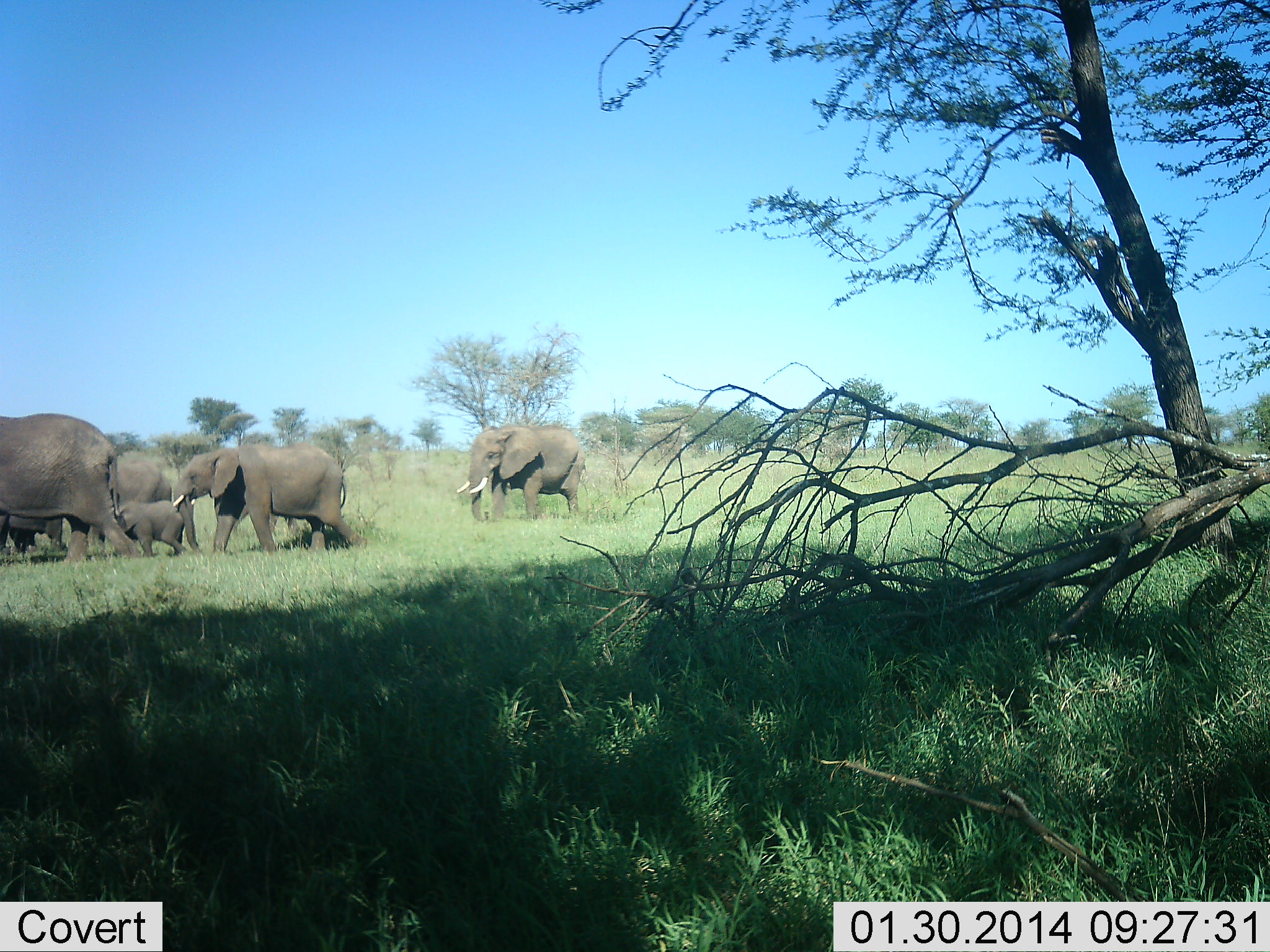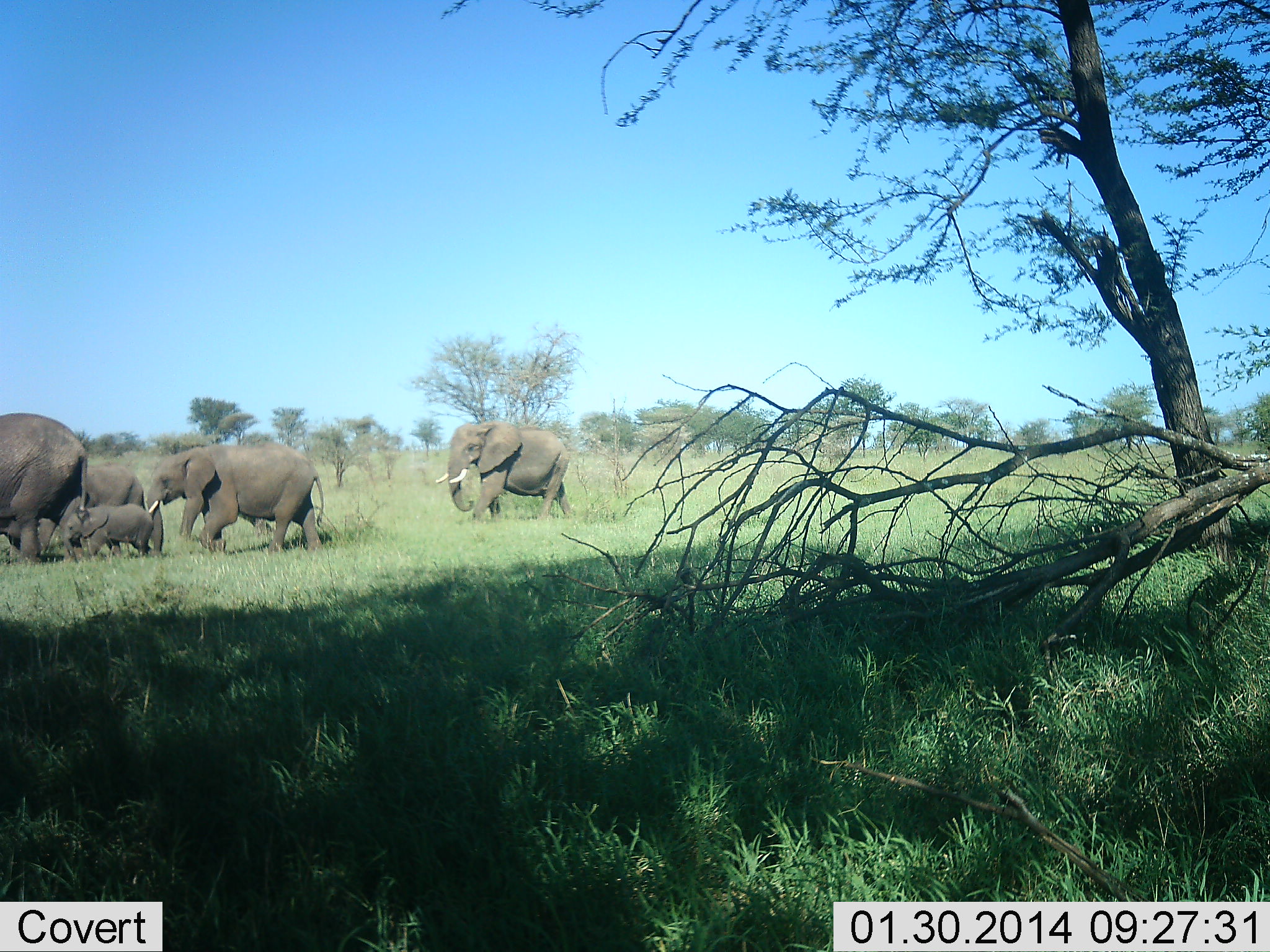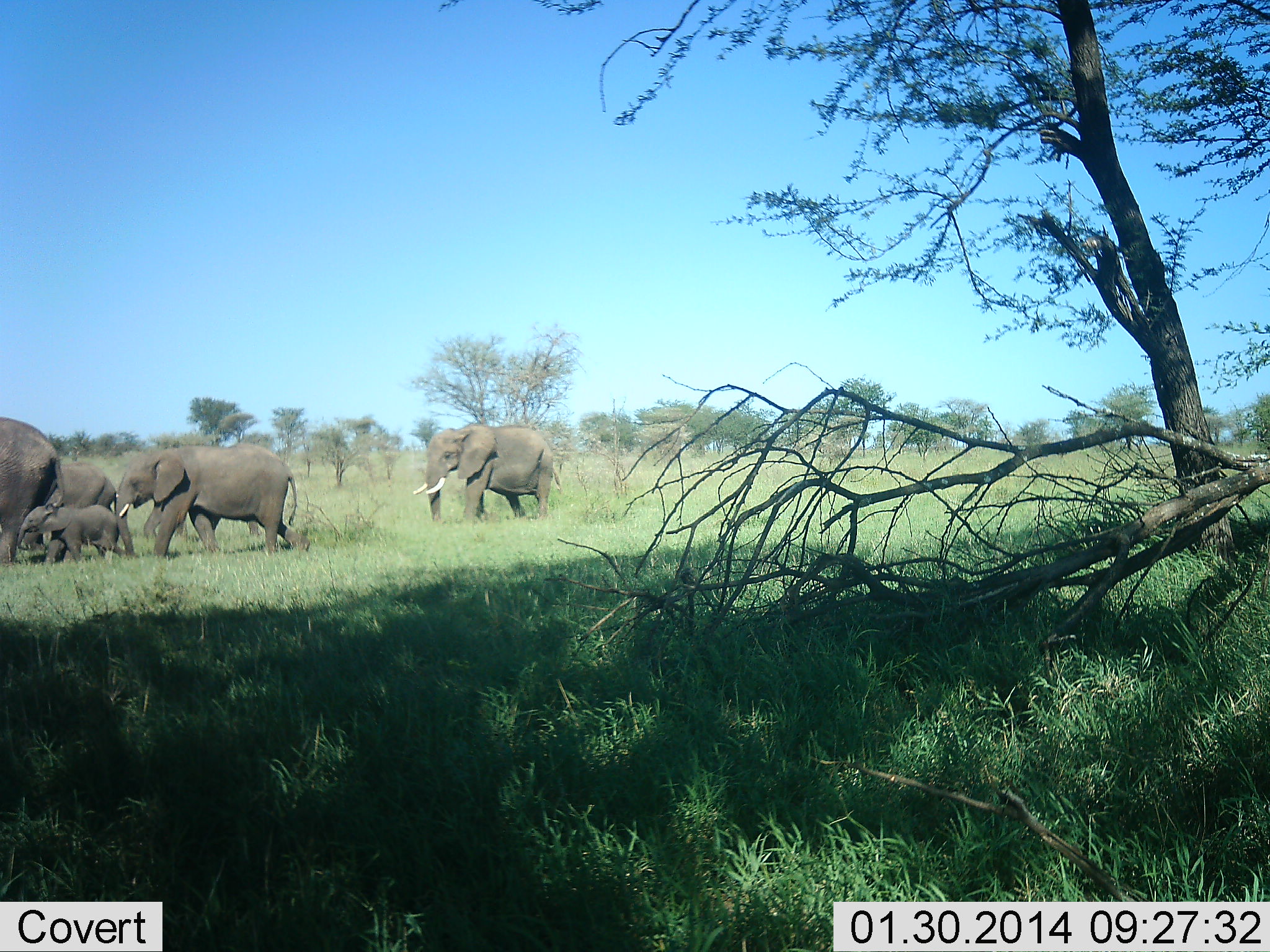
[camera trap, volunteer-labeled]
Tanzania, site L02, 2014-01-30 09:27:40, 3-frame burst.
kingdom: Animalia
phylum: Chordata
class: Mammalia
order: Proboscidea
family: Elephantidae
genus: Loxodonta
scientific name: Loxodonta africana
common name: african bush elephant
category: elephant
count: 5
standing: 0%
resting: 0%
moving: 100%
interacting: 0%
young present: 90%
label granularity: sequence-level